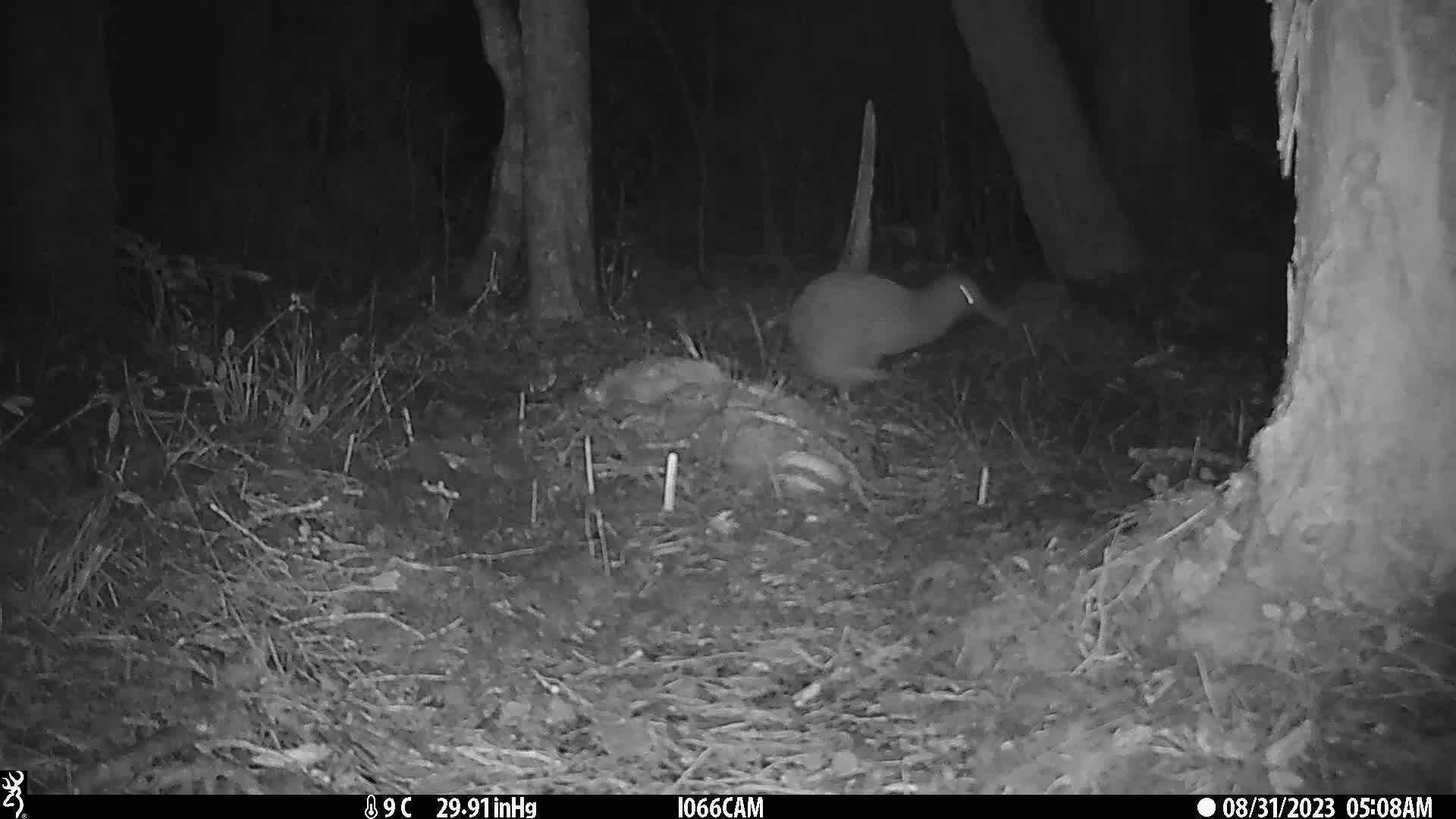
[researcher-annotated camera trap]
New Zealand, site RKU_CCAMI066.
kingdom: Animalia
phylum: Chordata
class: Aves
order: Apterygiformes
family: Apterygidae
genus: Apteryx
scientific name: Apteryx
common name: kiwi